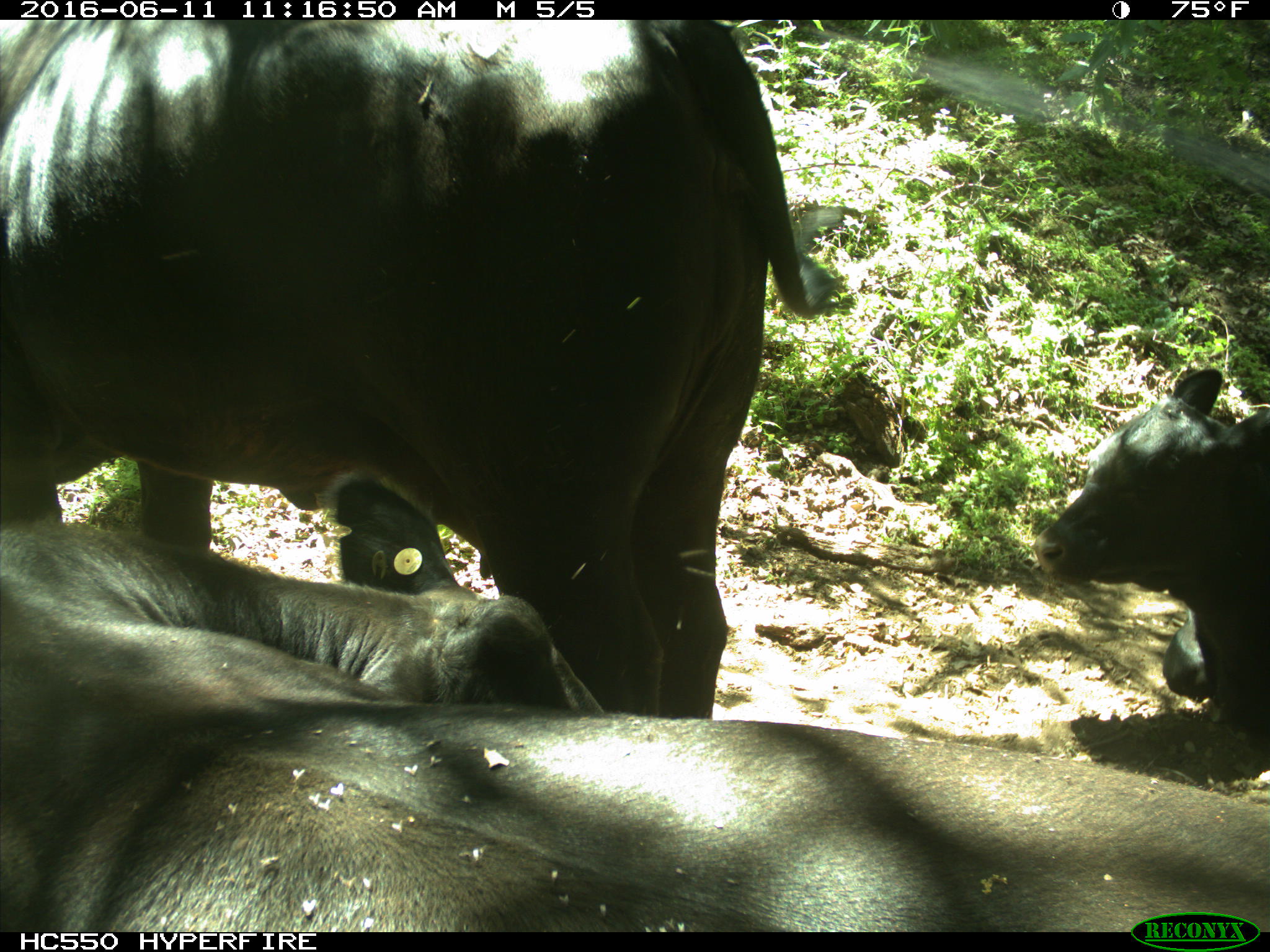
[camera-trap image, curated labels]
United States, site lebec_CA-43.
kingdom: Animalia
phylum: Chordata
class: Mammalia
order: Artiodactyla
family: Bovidae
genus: Bos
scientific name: Bos taurus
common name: domestic cow